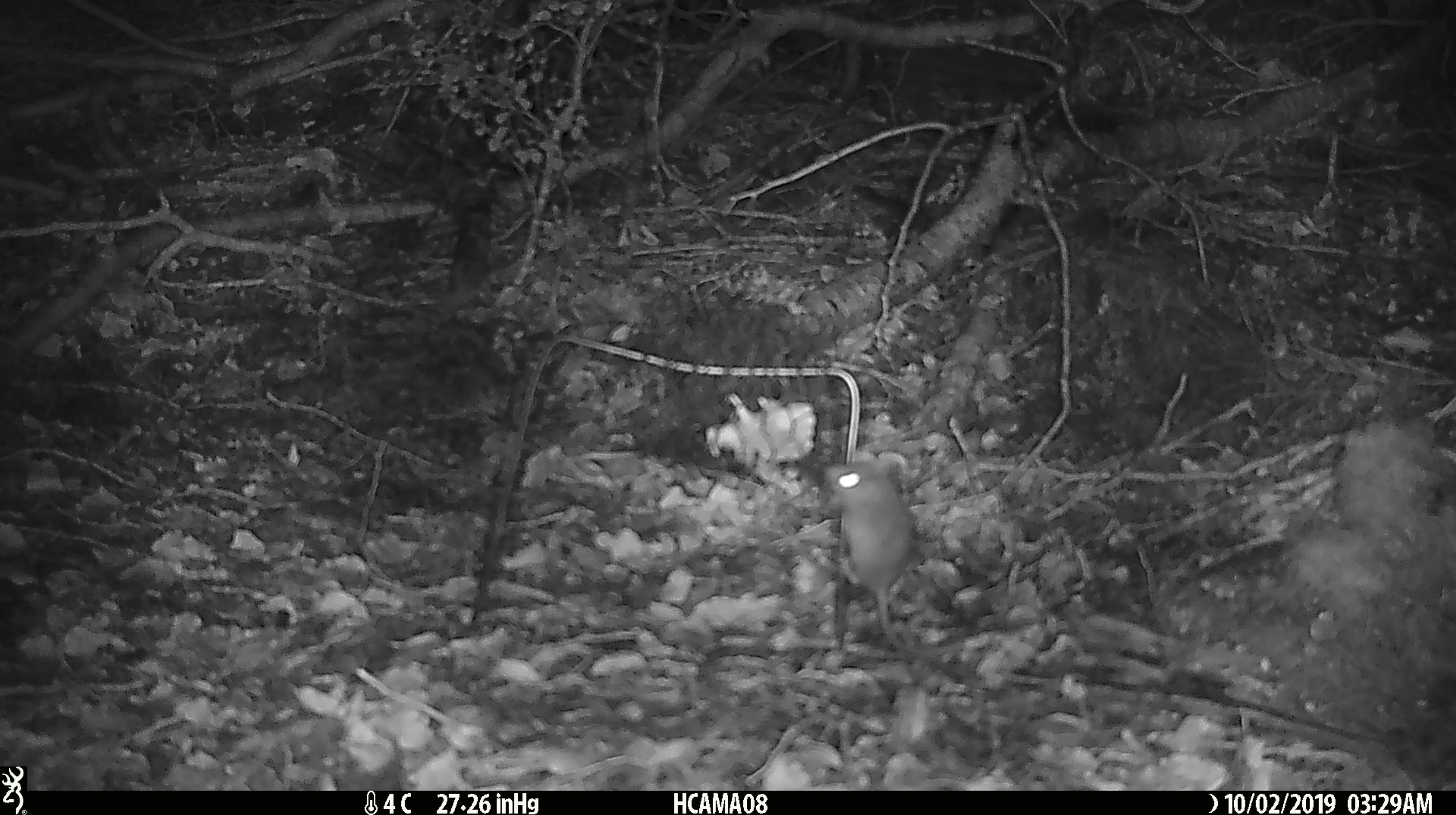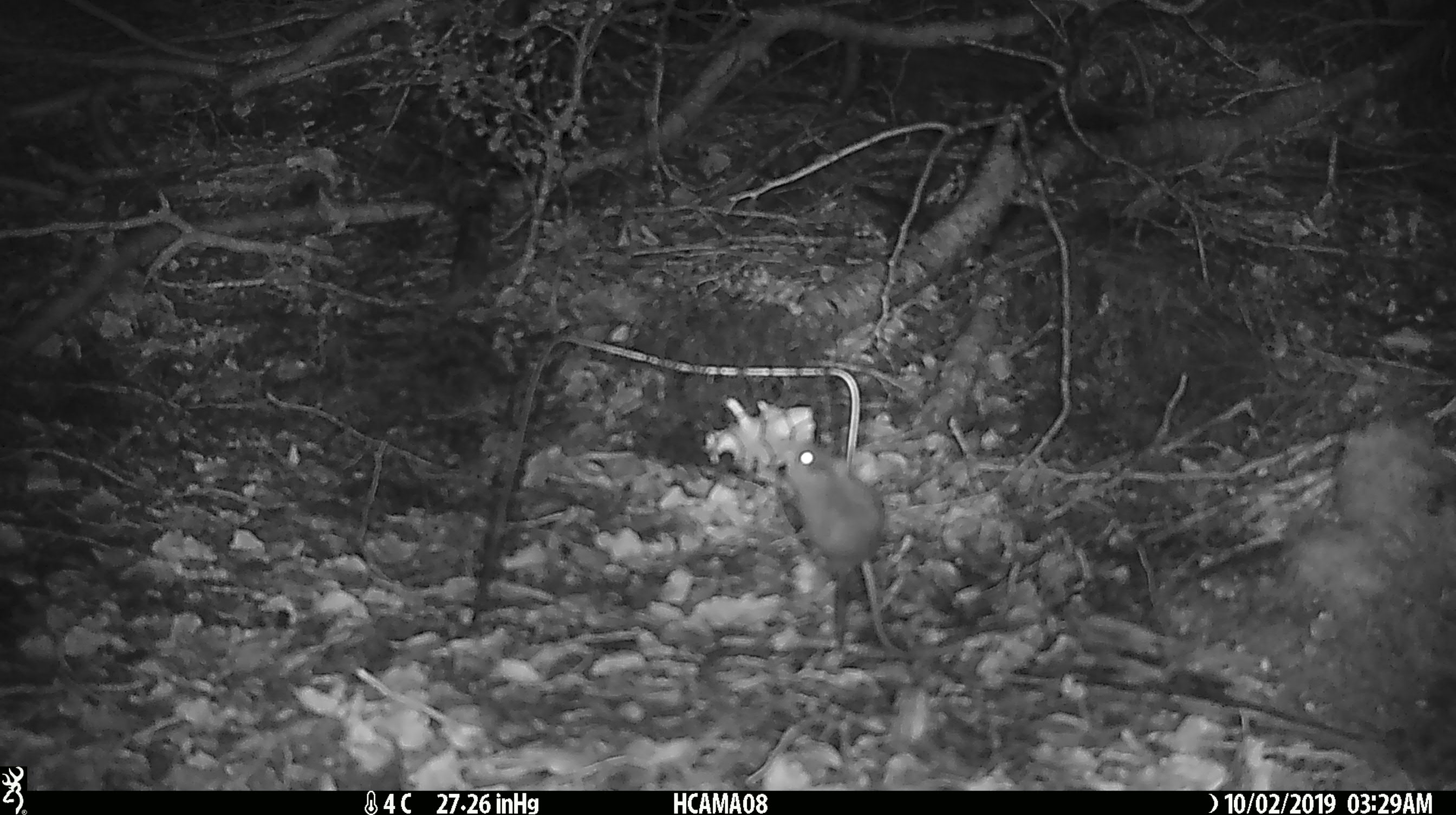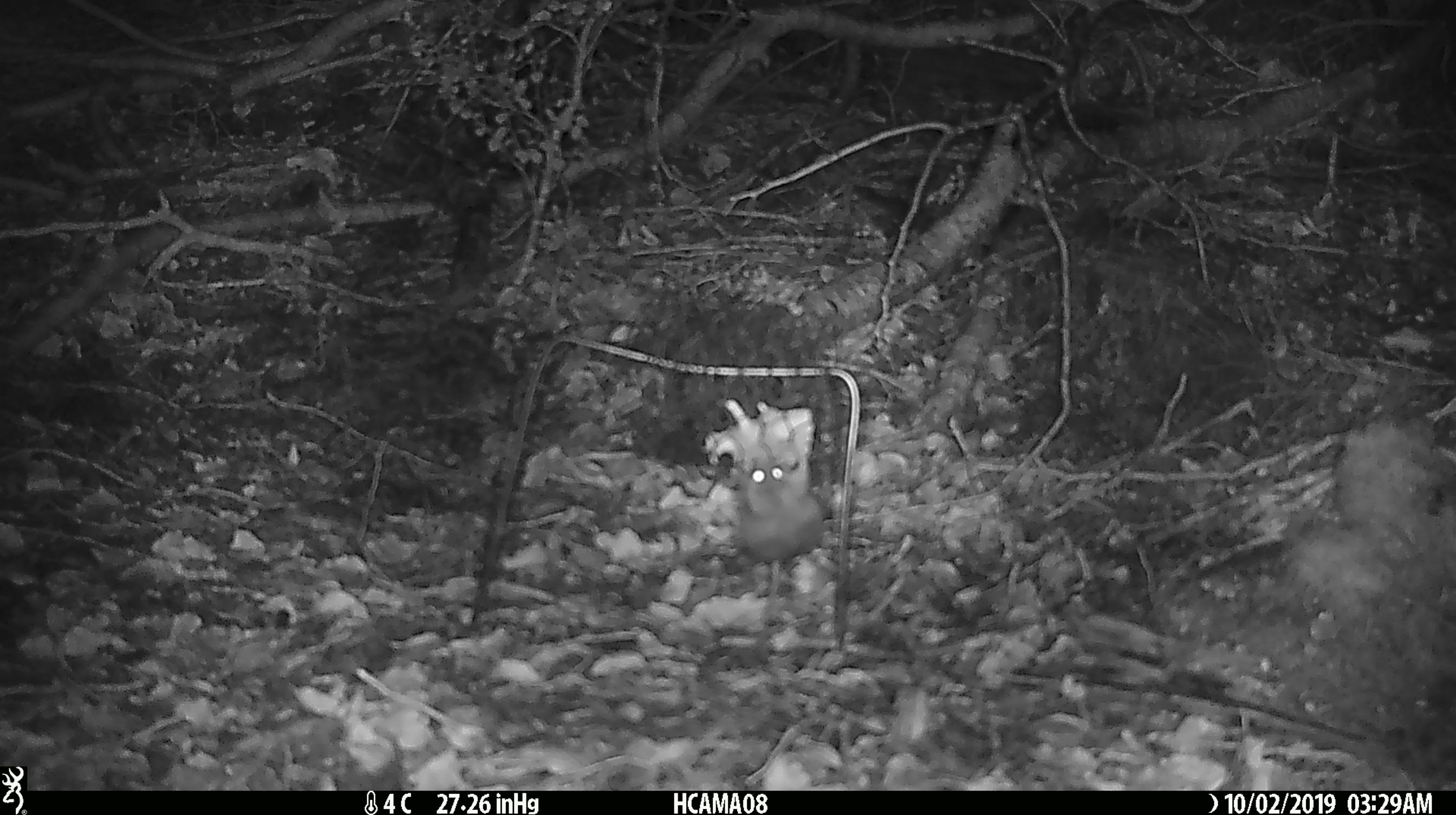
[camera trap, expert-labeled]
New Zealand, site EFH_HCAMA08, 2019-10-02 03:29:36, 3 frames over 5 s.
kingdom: Animalia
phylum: Chordata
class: Mammalia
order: Rodentia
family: Muridae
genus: Mus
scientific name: Mus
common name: mouse